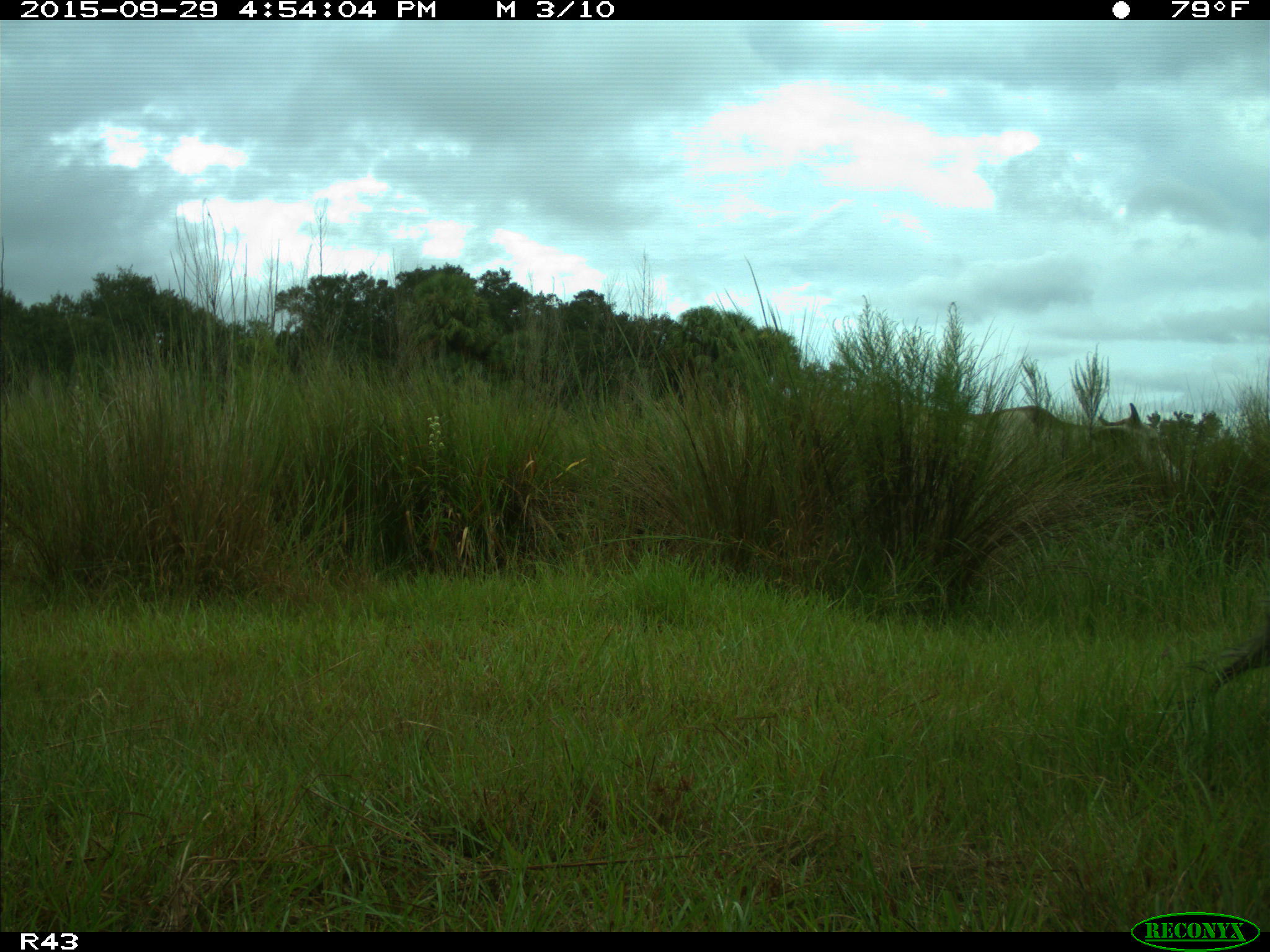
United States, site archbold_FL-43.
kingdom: Animalia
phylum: Chordata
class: Mammalia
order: Artiodactyla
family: Bovidae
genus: Bos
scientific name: Bos taurus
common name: domestic cow